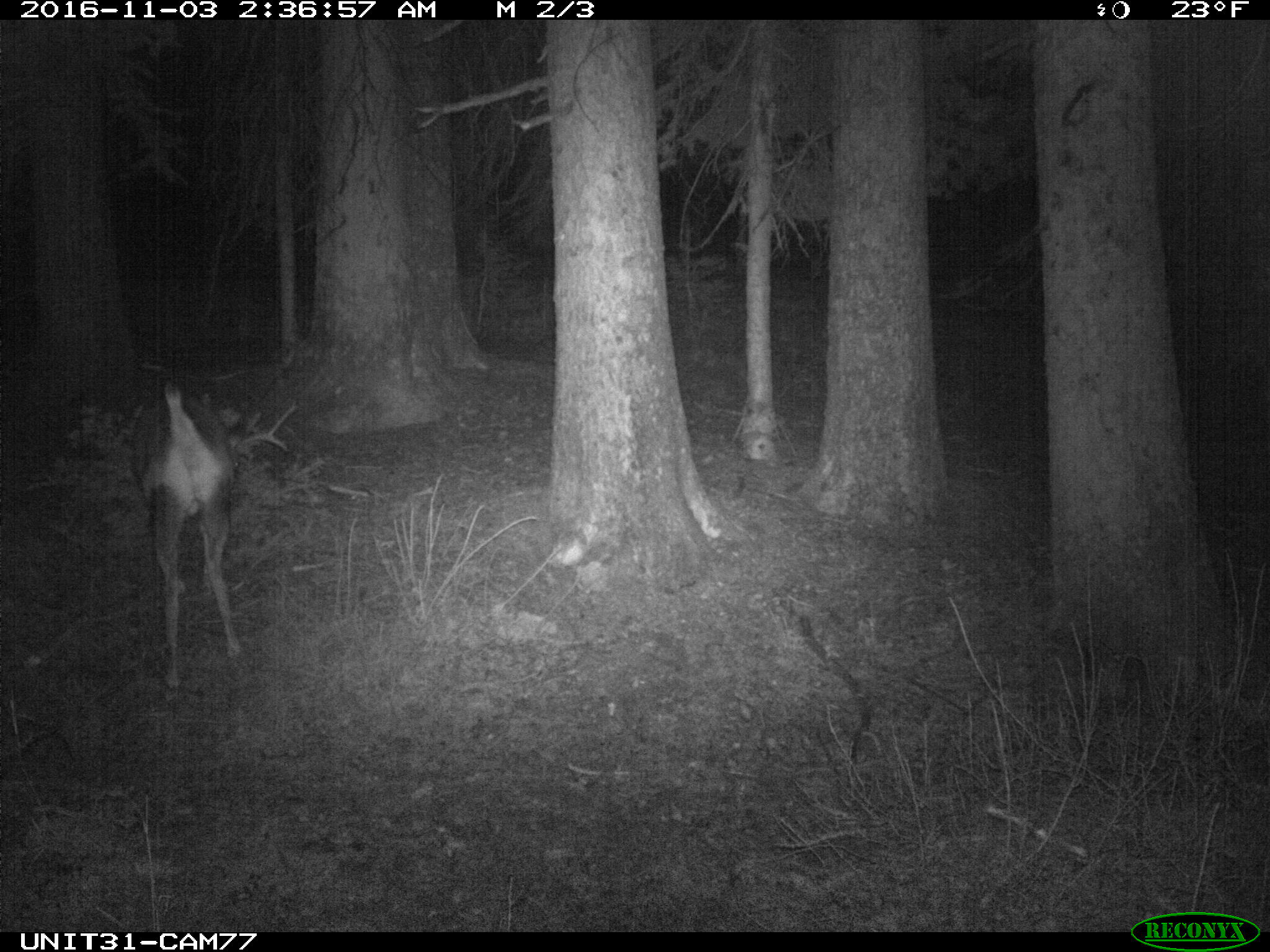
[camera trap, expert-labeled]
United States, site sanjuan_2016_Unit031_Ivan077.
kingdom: Animalia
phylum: Chordata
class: Mammalia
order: Artiodactyla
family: Cervidae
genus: Odocoileus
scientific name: Odocoileus hemionus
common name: mule deer